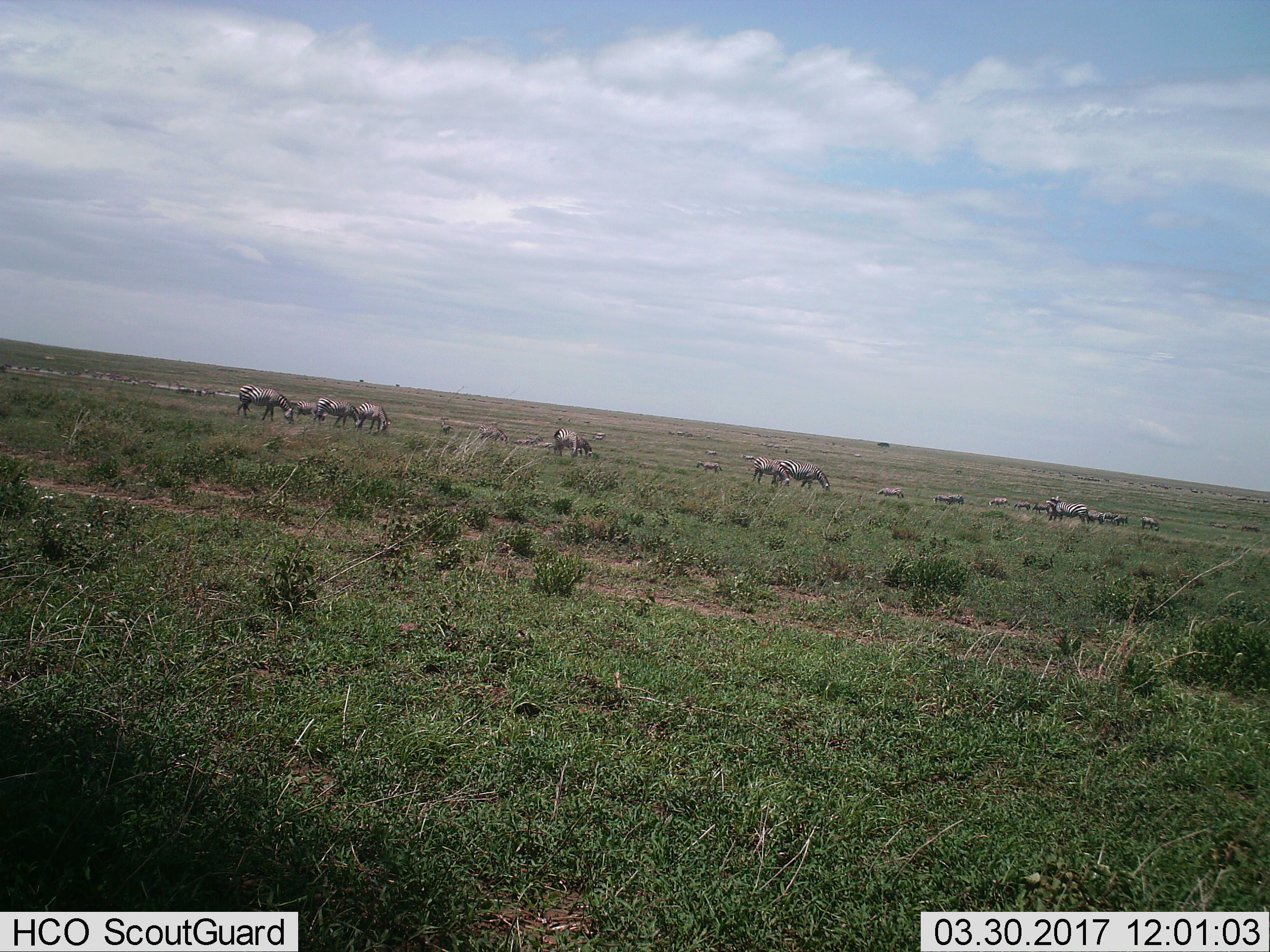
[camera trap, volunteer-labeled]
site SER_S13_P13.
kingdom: Animalia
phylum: Chordata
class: Mammalia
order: Perissodactyla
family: Equidae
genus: Equus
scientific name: Equus quagga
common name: plains zebra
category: zebraplains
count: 11-50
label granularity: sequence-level